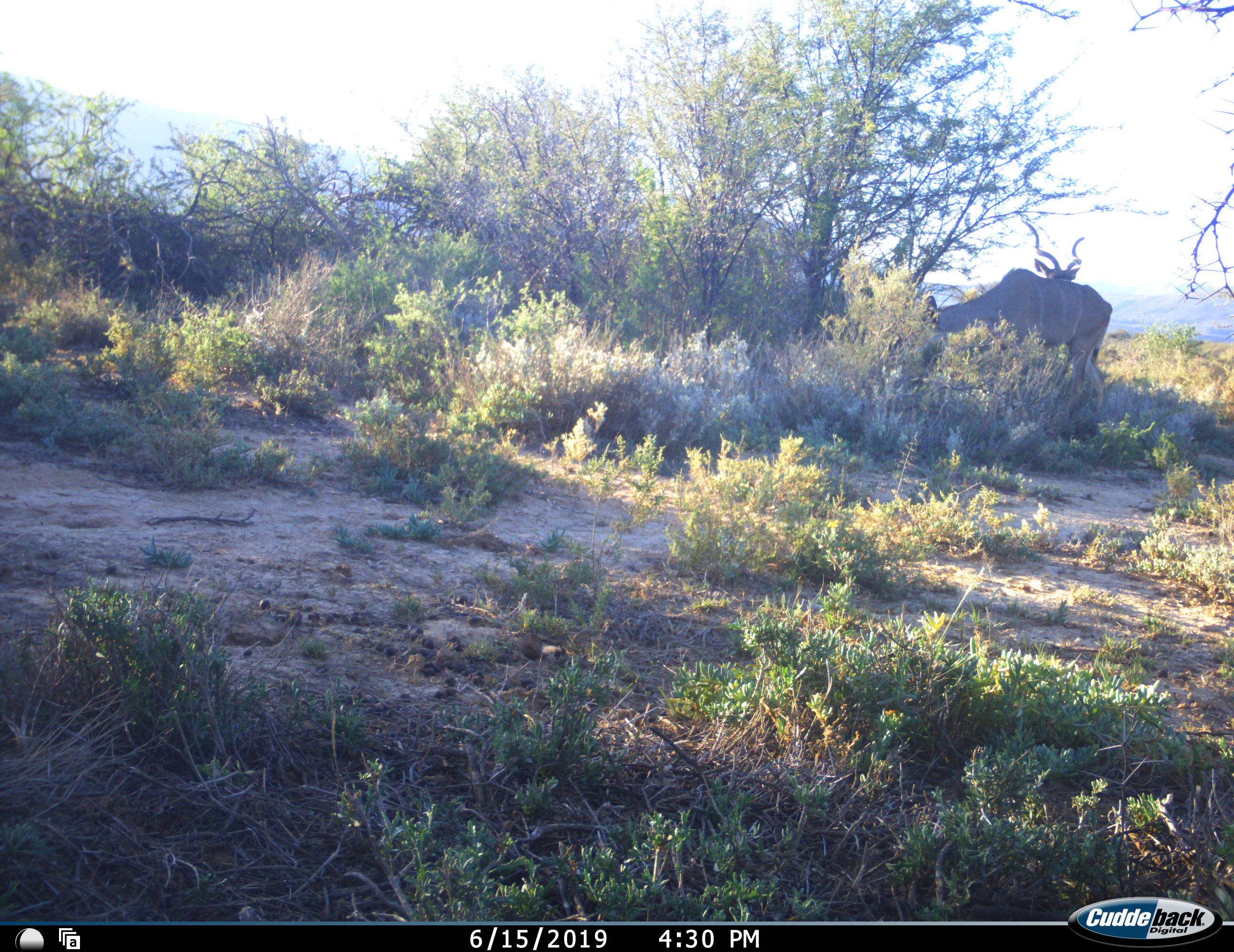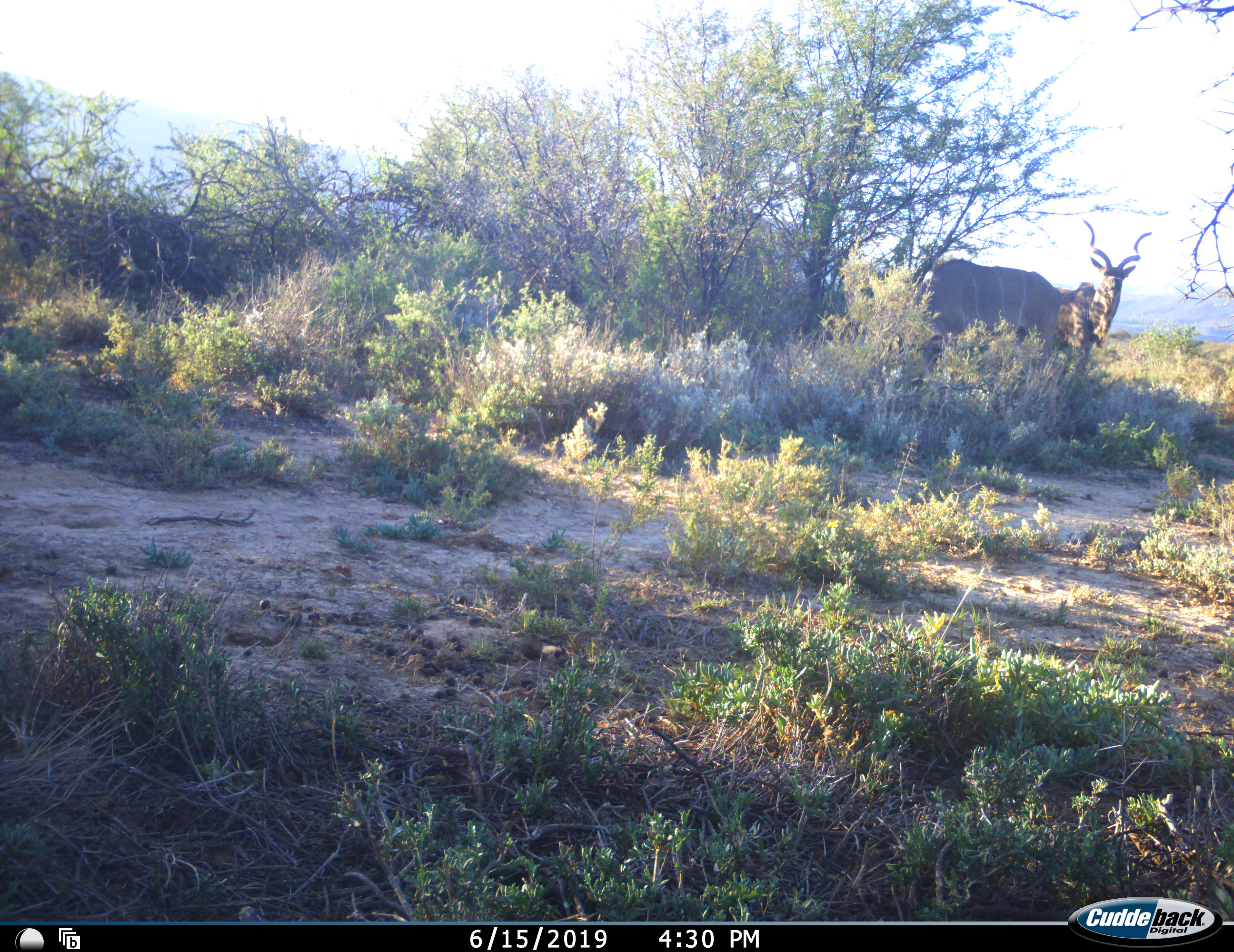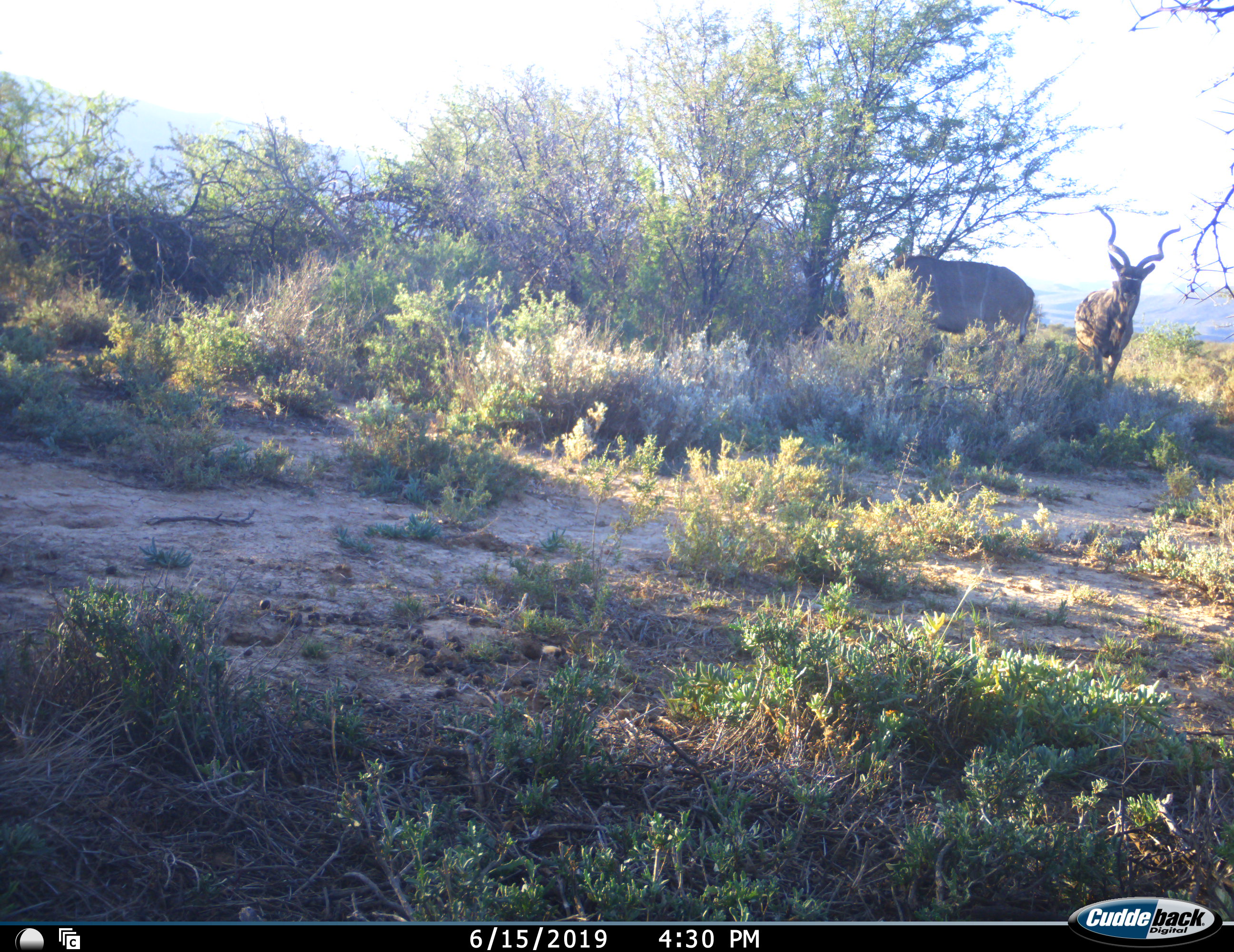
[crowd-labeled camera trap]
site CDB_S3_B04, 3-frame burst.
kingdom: Animalia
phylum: Chordata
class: Mammalia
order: Artiodactyla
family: Bovidae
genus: Tragelaphus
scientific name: Tragelaphus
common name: kudu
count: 2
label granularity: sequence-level